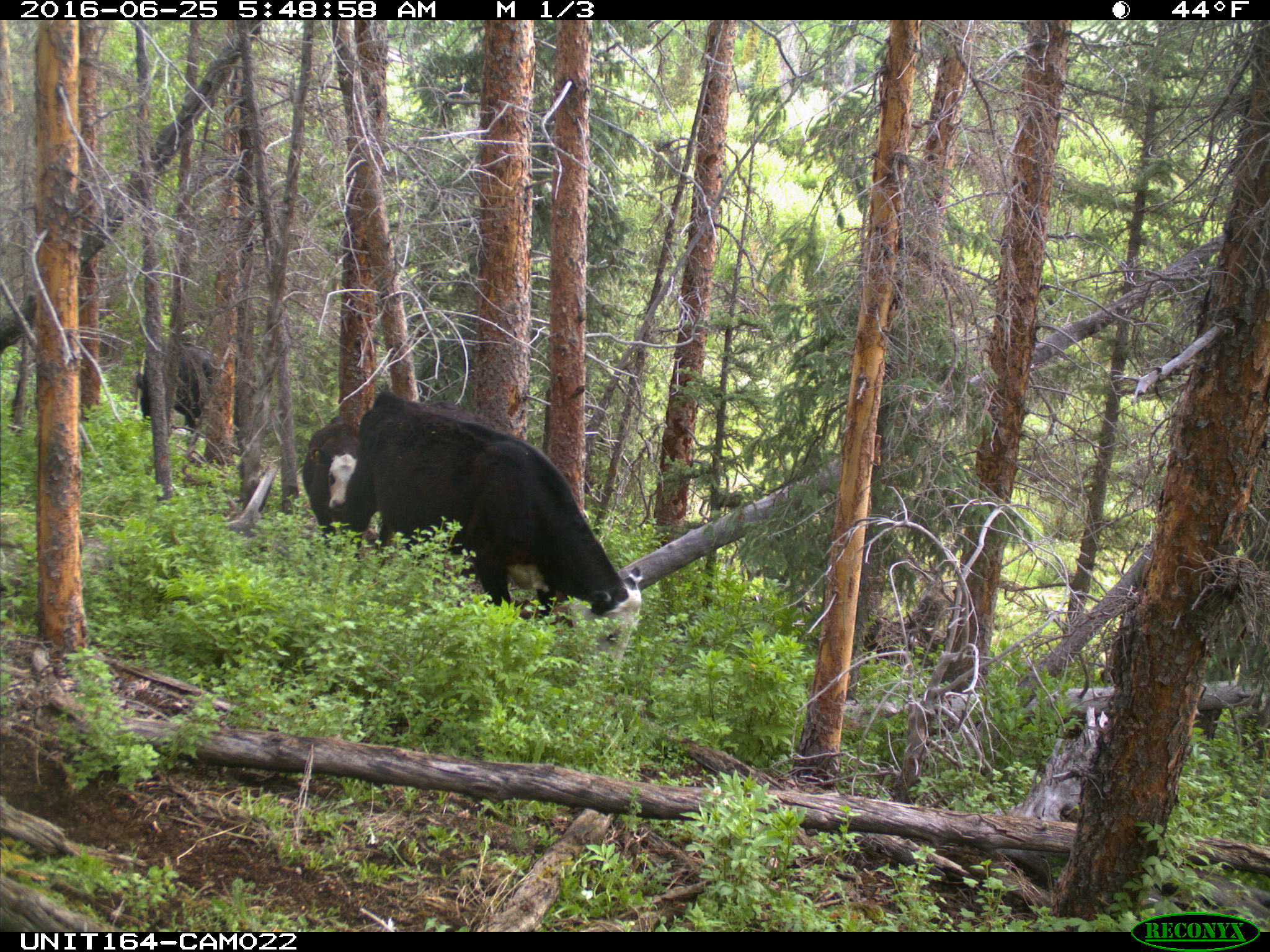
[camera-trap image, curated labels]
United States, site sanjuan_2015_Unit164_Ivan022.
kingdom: Animalia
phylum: Chordata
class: Mammalia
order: Artiodactyla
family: Bovidae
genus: Bos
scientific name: Bos taurus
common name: domestic cow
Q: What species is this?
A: Bos taurus (domestic cow).